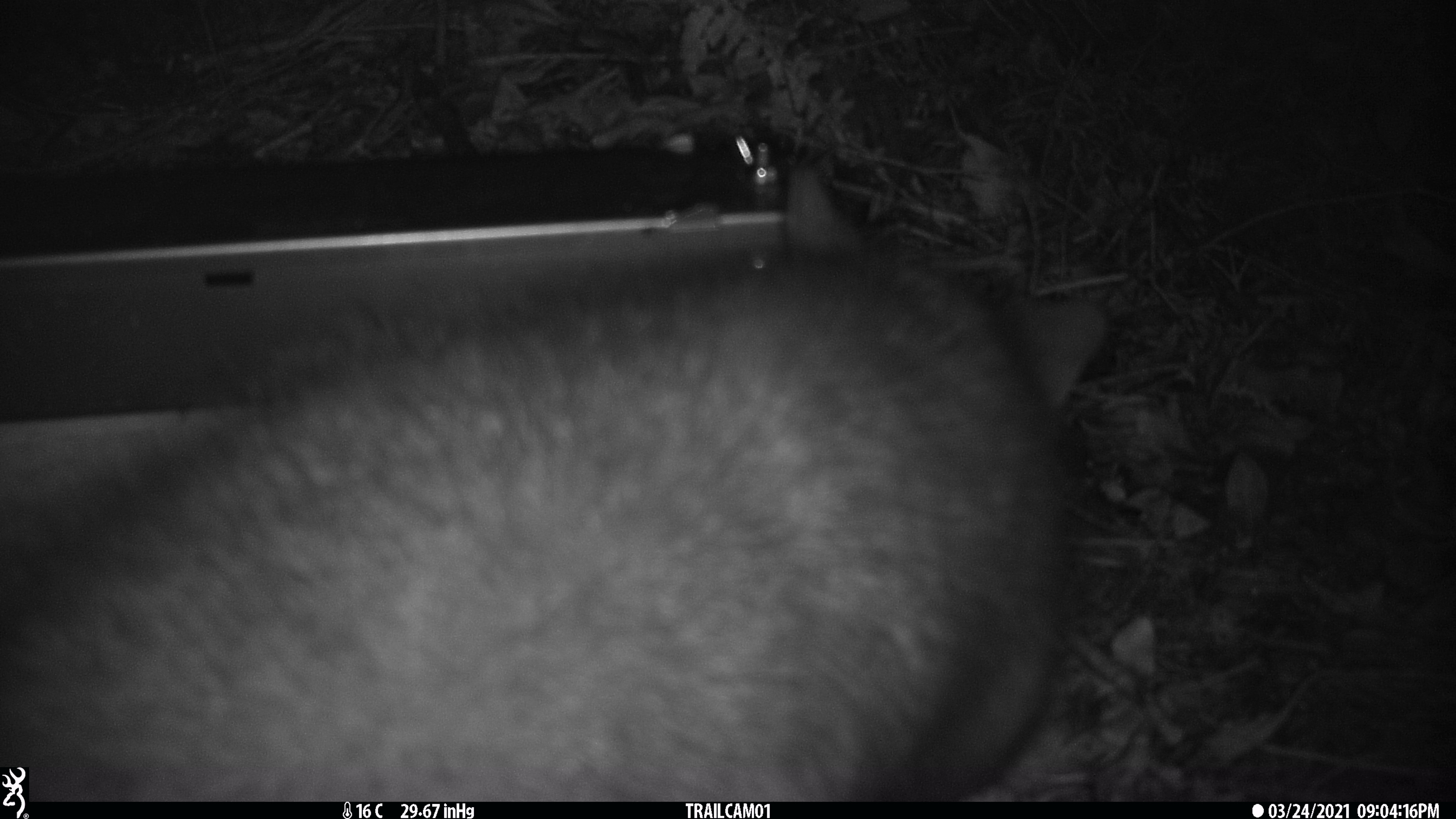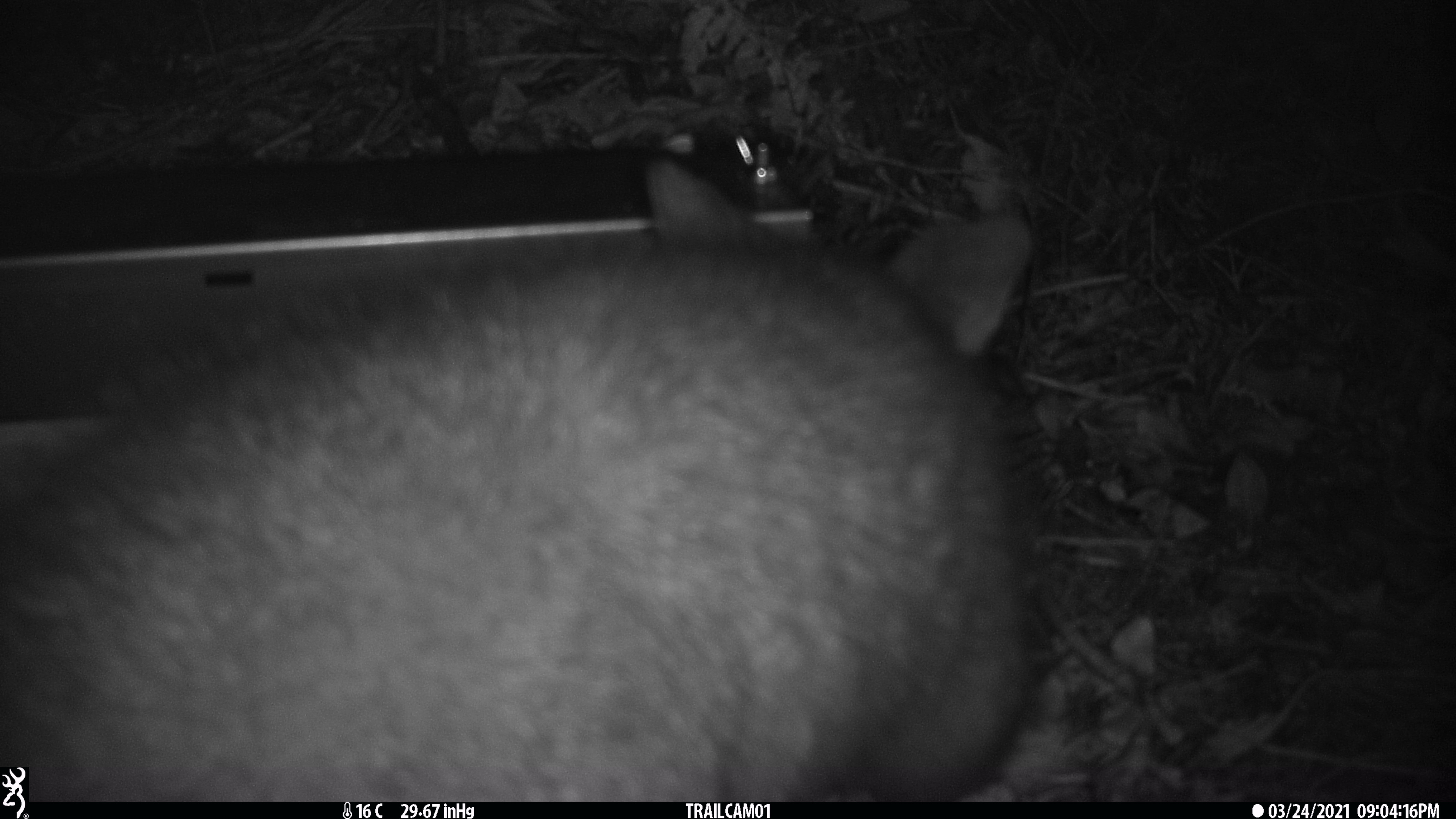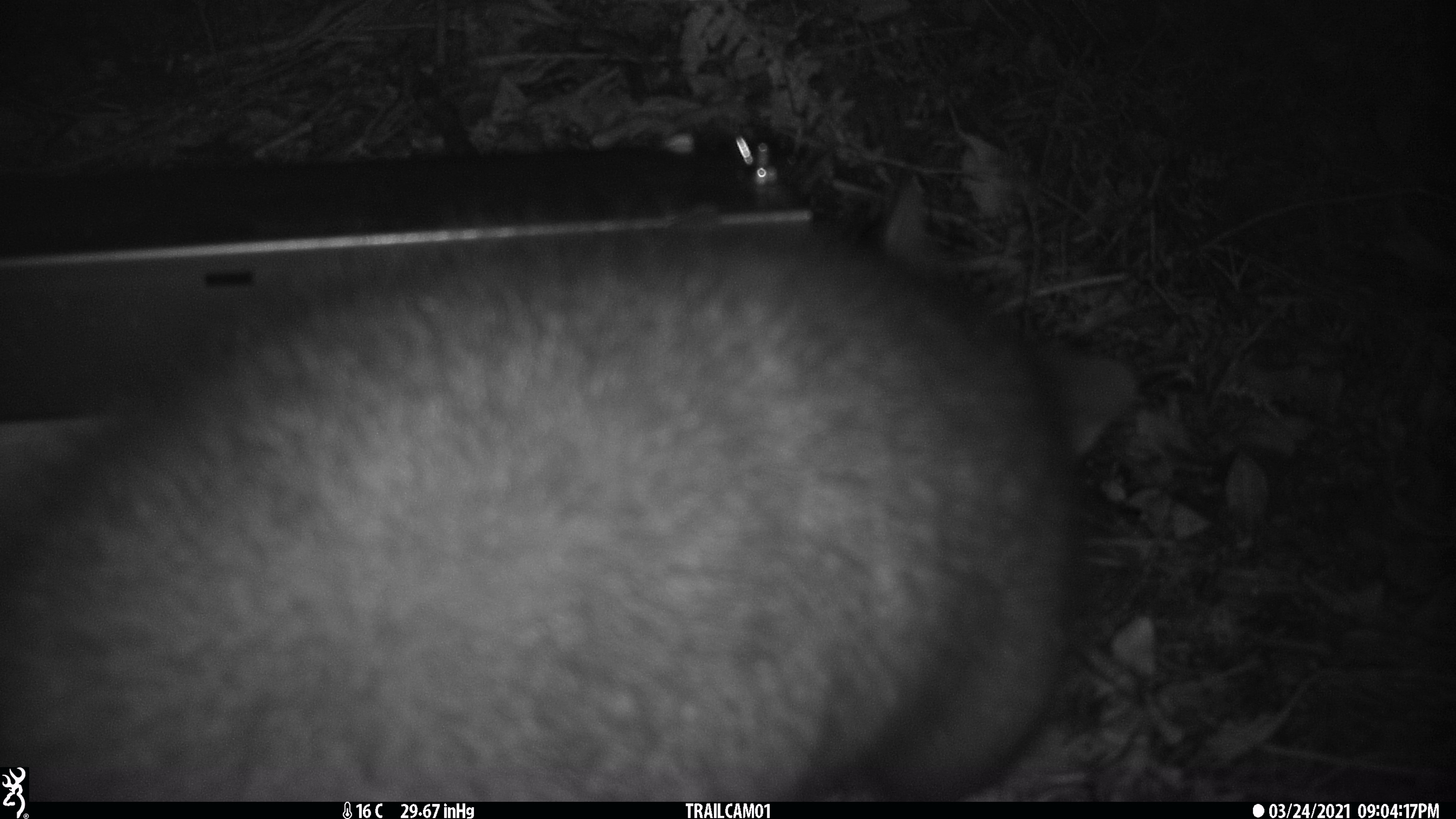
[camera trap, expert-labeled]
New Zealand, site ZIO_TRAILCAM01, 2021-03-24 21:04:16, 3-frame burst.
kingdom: Animalia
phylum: Chordata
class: Mammalia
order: Diprotodontia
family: Phalangeridae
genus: Trichosurus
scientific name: Trichosurus vulpecula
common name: common brushtail possum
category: possum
Possum (common brushtail possum) (Trichosurus vulpecula).